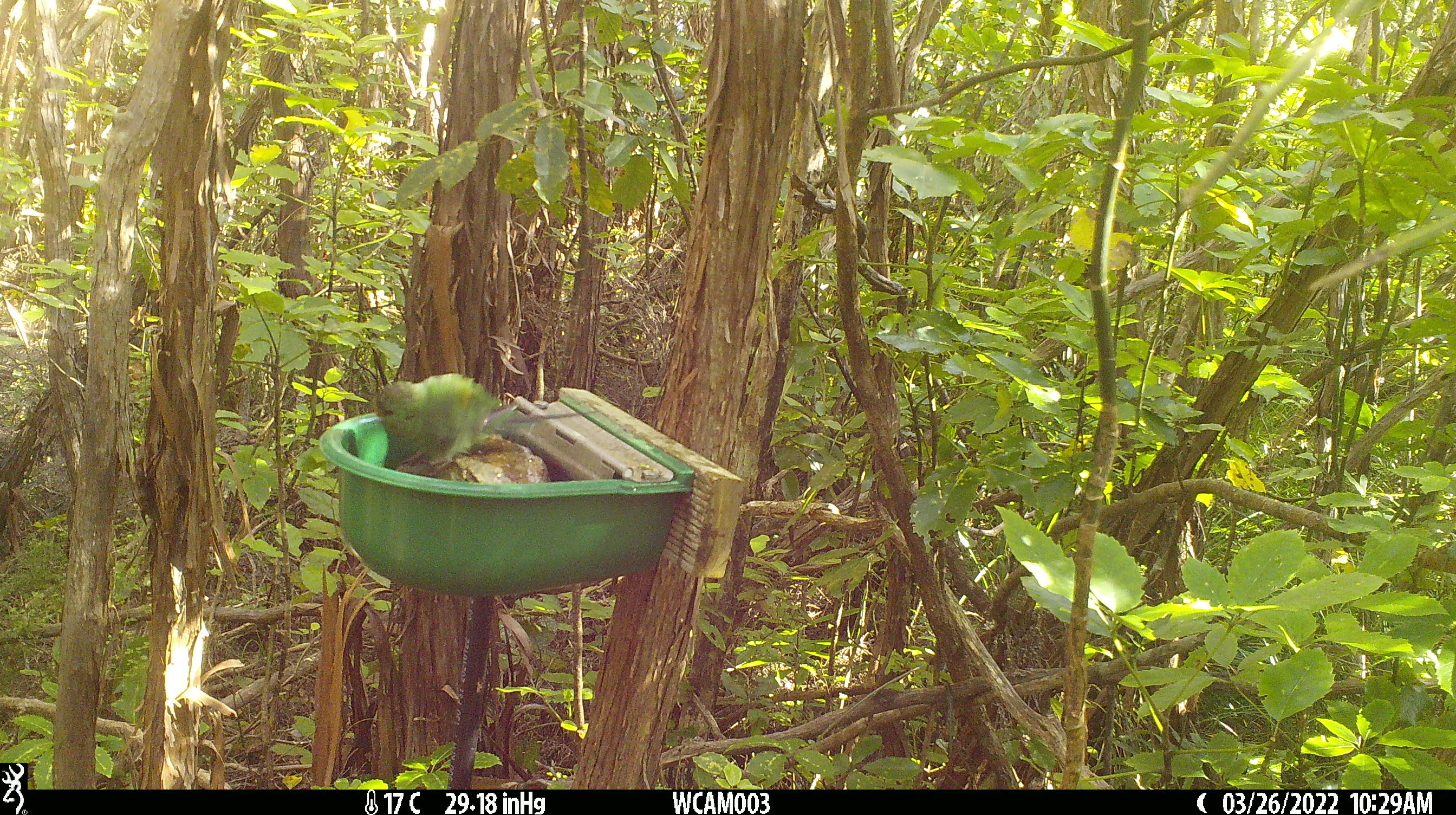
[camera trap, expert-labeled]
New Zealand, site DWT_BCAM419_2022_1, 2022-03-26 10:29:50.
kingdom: Animalia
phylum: Chordata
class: Aves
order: Psittaciformes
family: Psittaculidae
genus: Cyanoramphus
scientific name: Cyanoramphus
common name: parakeet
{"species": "parakeet (Cyanoramphus)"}